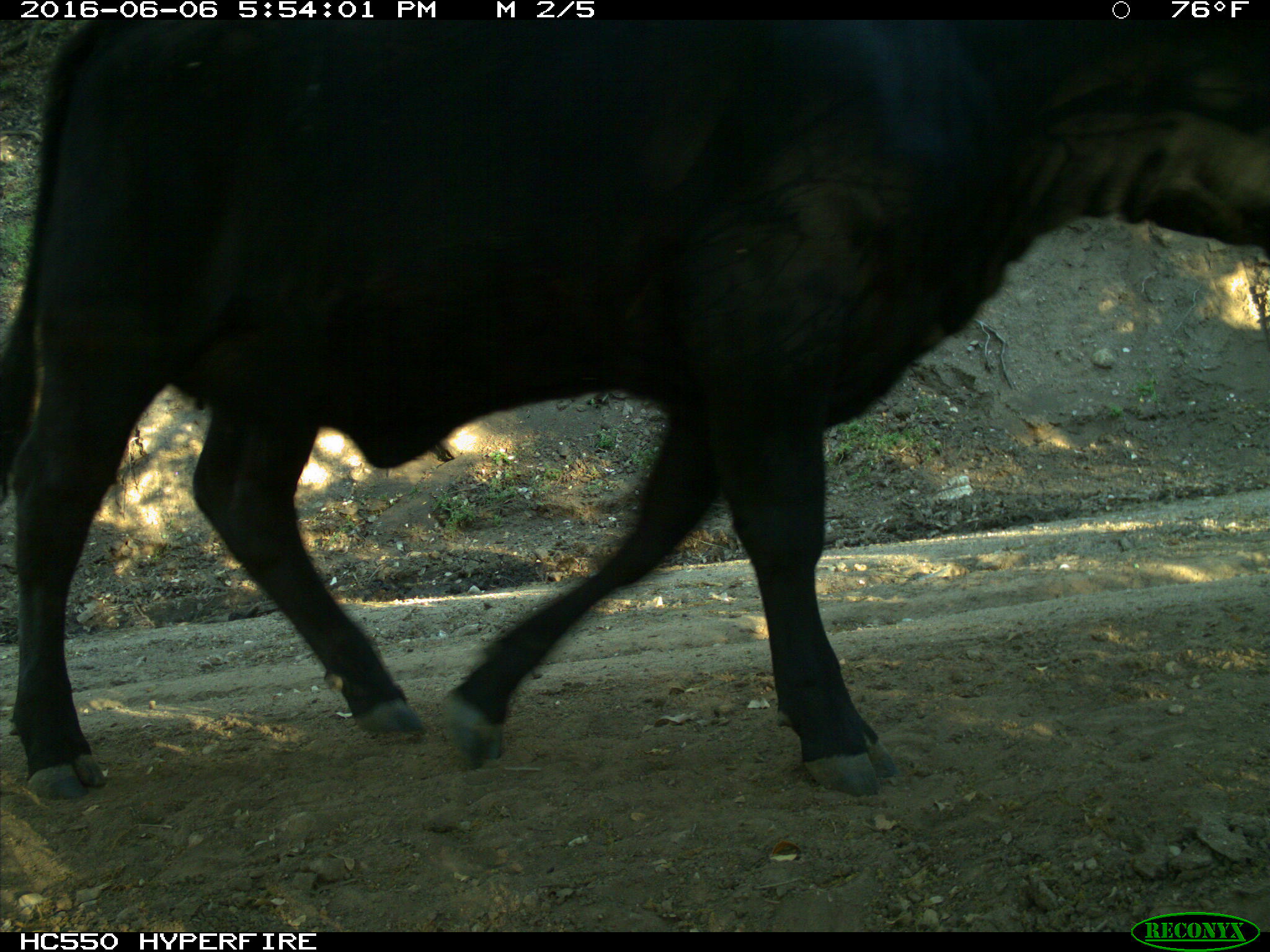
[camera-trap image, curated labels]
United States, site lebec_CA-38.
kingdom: Animalia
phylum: Chordata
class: Mammalia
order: Artiodactyla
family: Bovidae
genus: Bos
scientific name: Bos taurus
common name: domestic cow